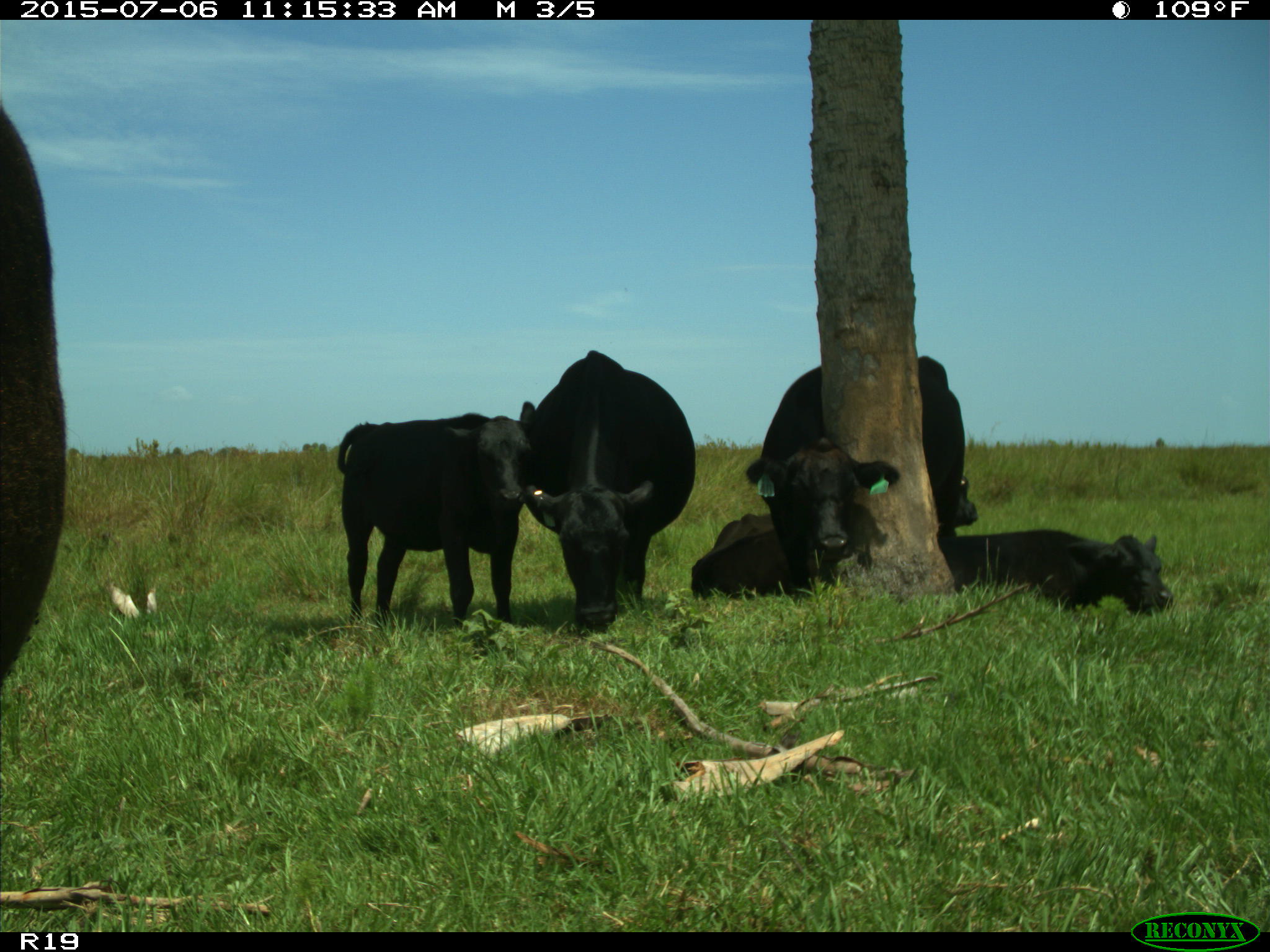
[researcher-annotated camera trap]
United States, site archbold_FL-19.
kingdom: Animalia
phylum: Chordata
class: Mammalia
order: Artiodactyla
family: Bovidae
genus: Bos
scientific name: Bos taurus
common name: domestic cow